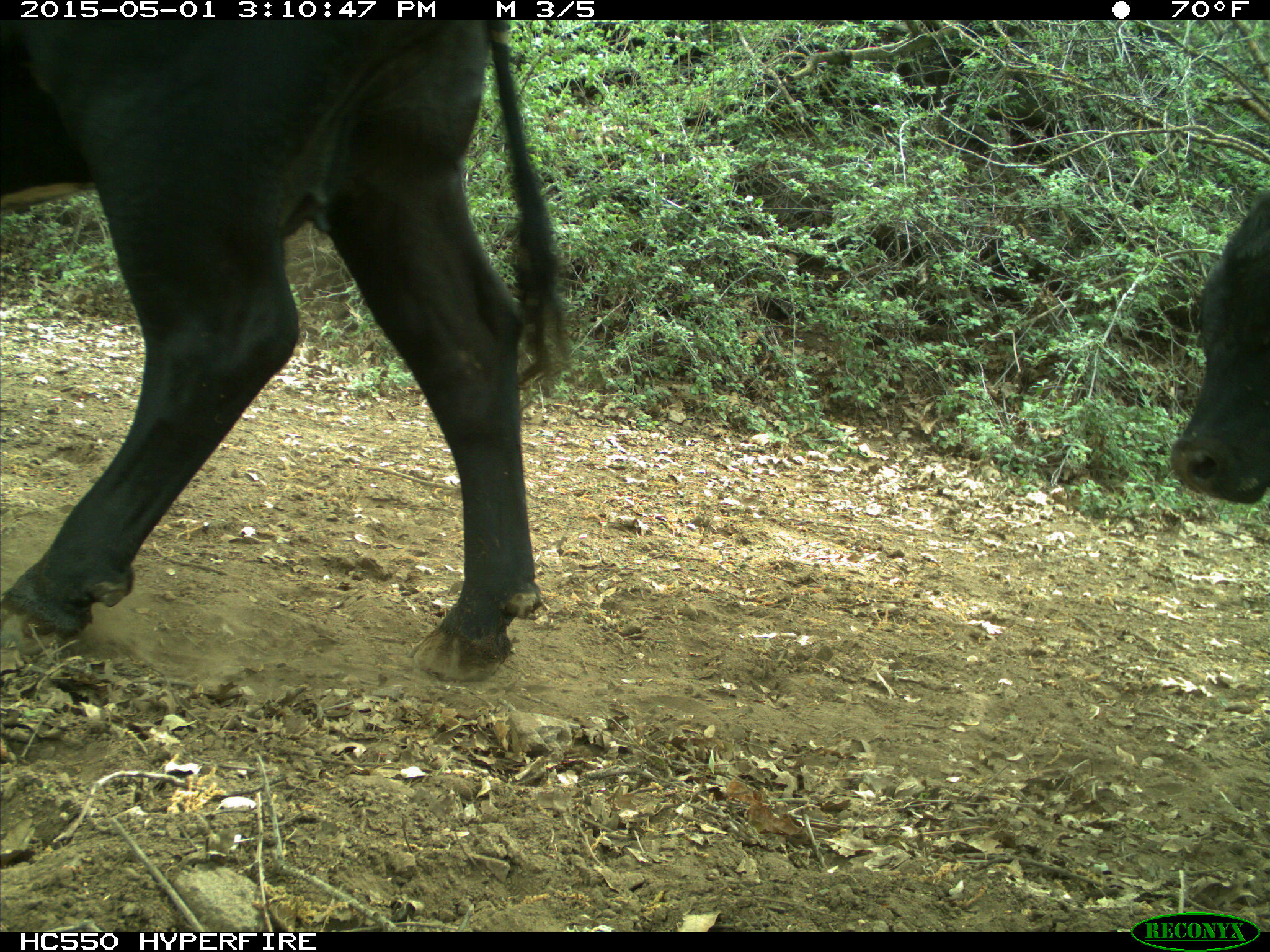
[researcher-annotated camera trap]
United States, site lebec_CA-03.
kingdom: Animalia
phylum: Chordata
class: Mammalia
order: Artiodactyla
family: Bovidae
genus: Bos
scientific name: Bos taurus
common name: domestic cow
Bos taurus (domestic cow).